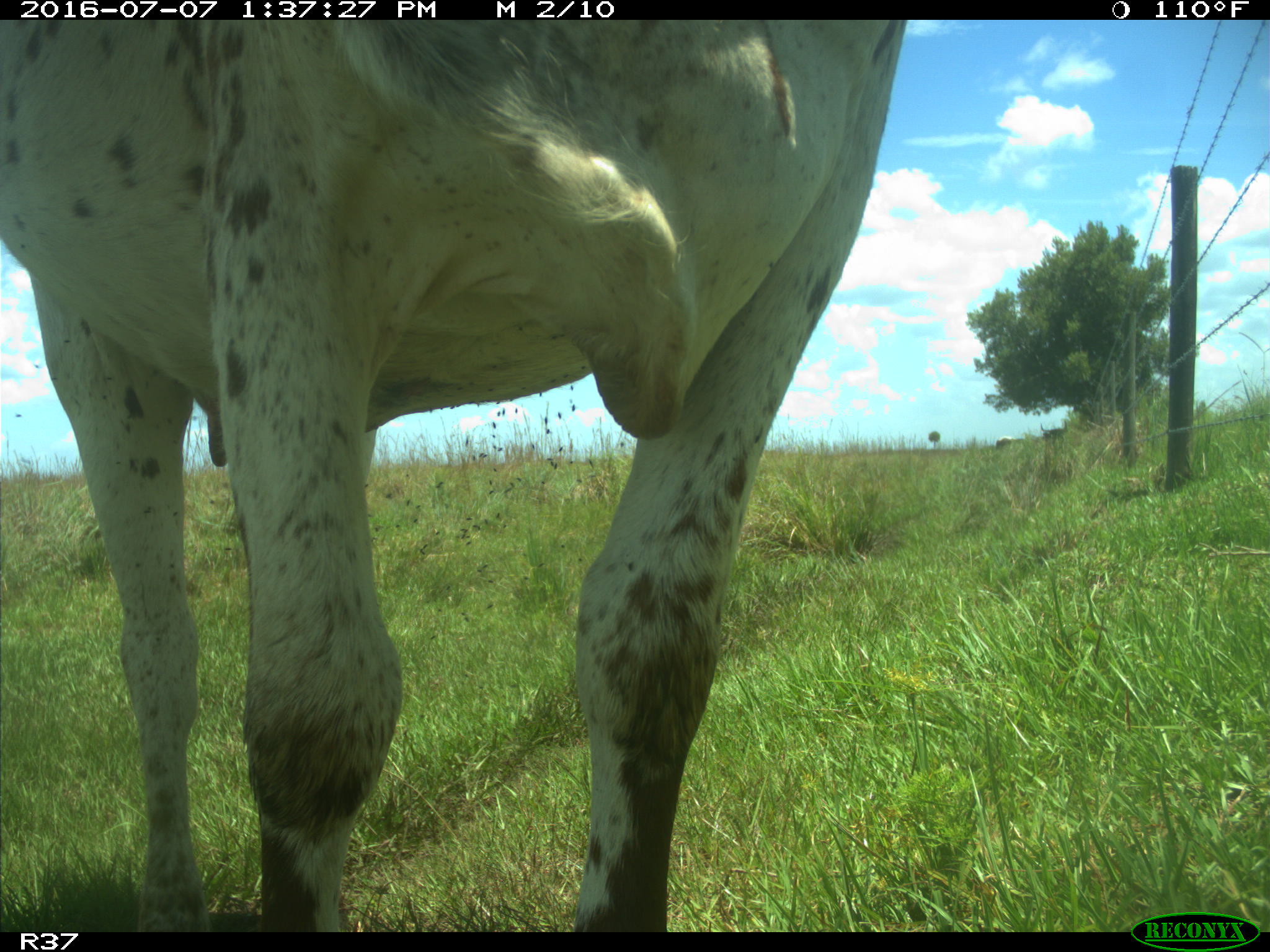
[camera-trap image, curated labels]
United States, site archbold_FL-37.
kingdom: Animalia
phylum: Chordata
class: Mammalia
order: Artiodactyla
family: Bovidae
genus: Bos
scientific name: Bos taurus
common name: domestic cow